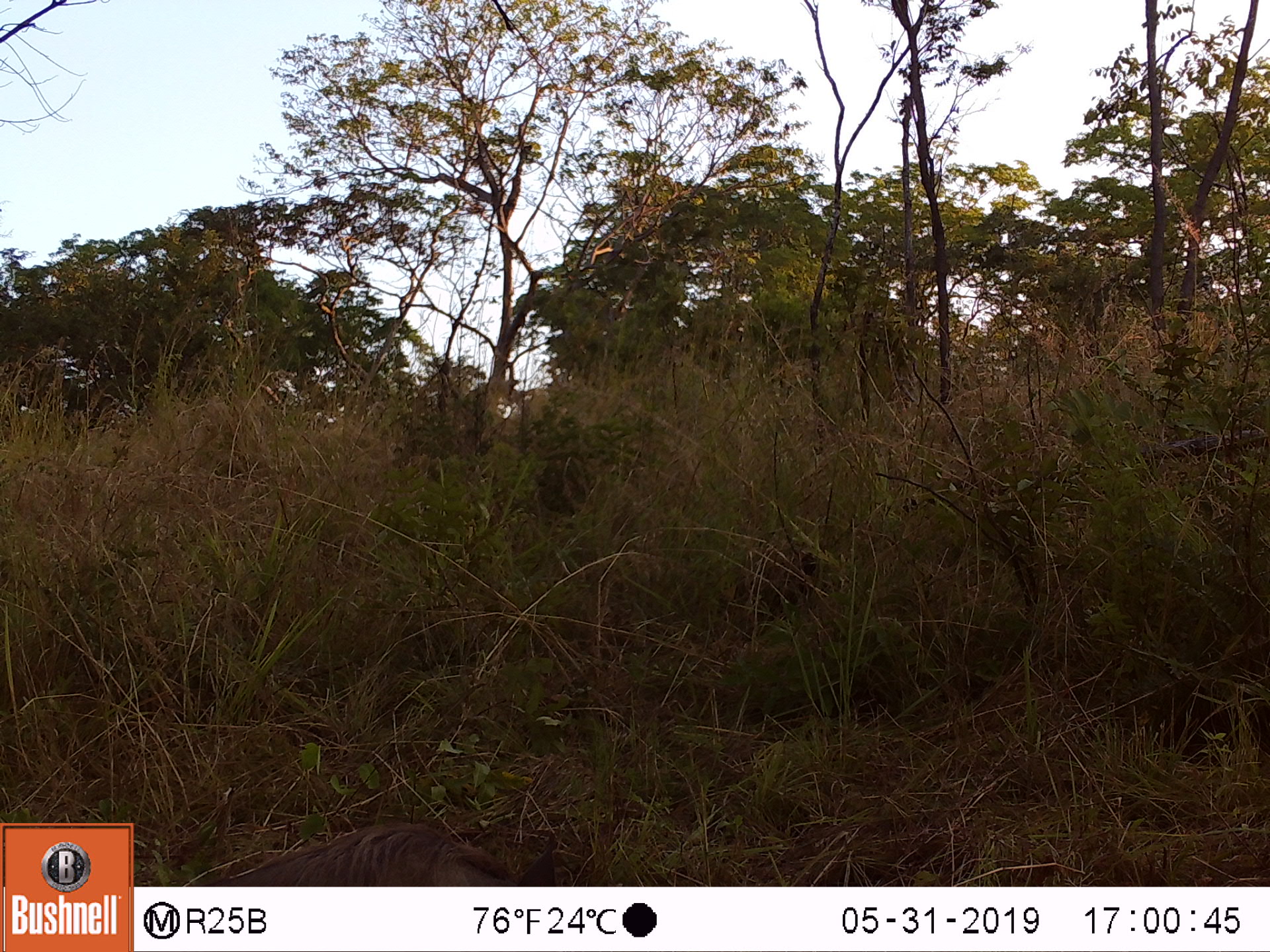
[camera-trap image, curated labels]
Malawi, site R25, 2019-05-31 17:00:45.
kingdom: Animalia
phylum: Chordata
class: Mammalia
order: Artiodactyla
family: Suidae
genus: Phacochoerus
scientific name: Phacochoerus africanus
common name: common warthog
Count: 1.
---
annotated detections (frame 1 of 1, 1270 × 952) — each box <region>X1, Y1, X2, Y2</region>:
common warthog: <region>217, 819, 560, 883</region>